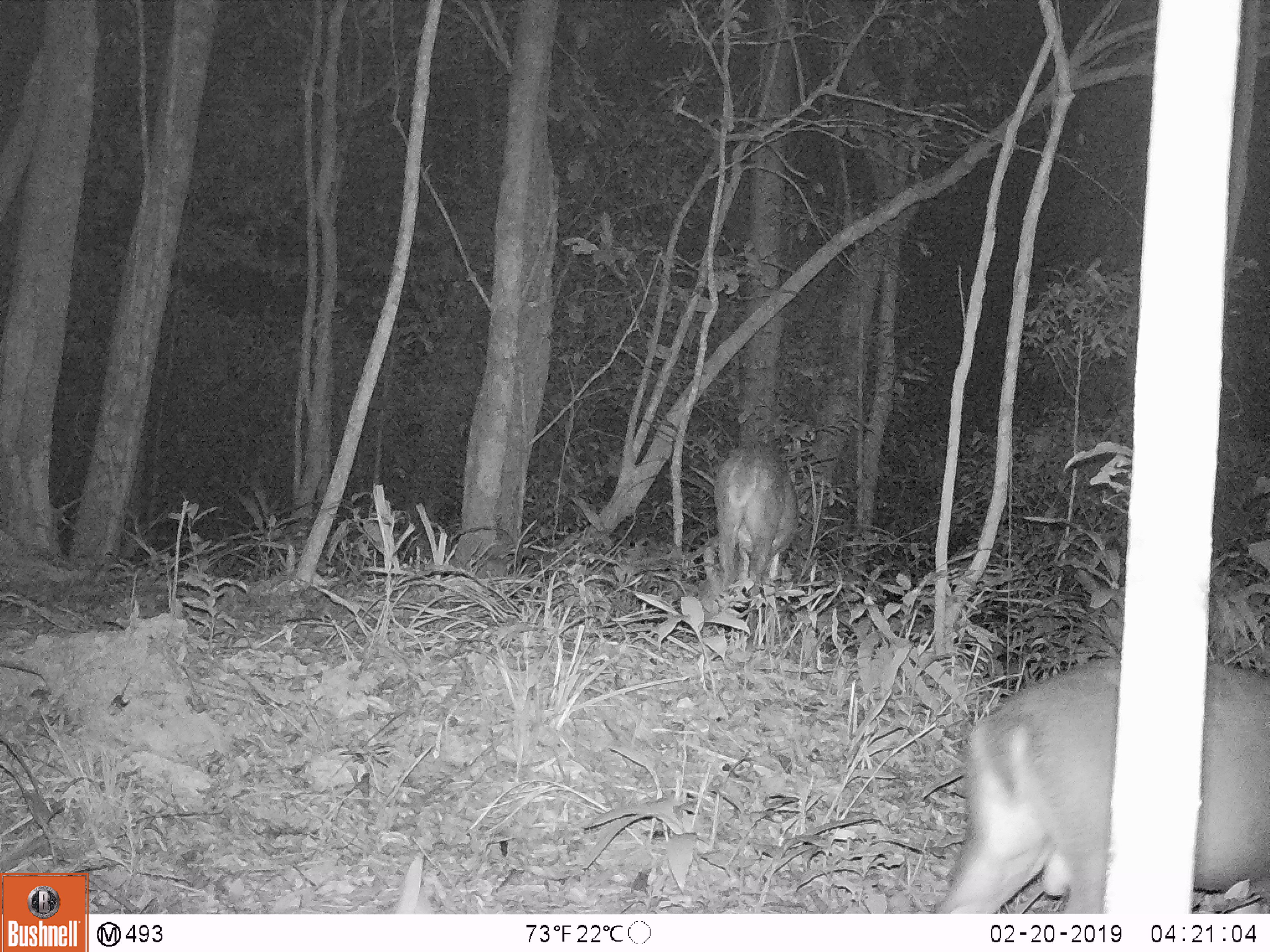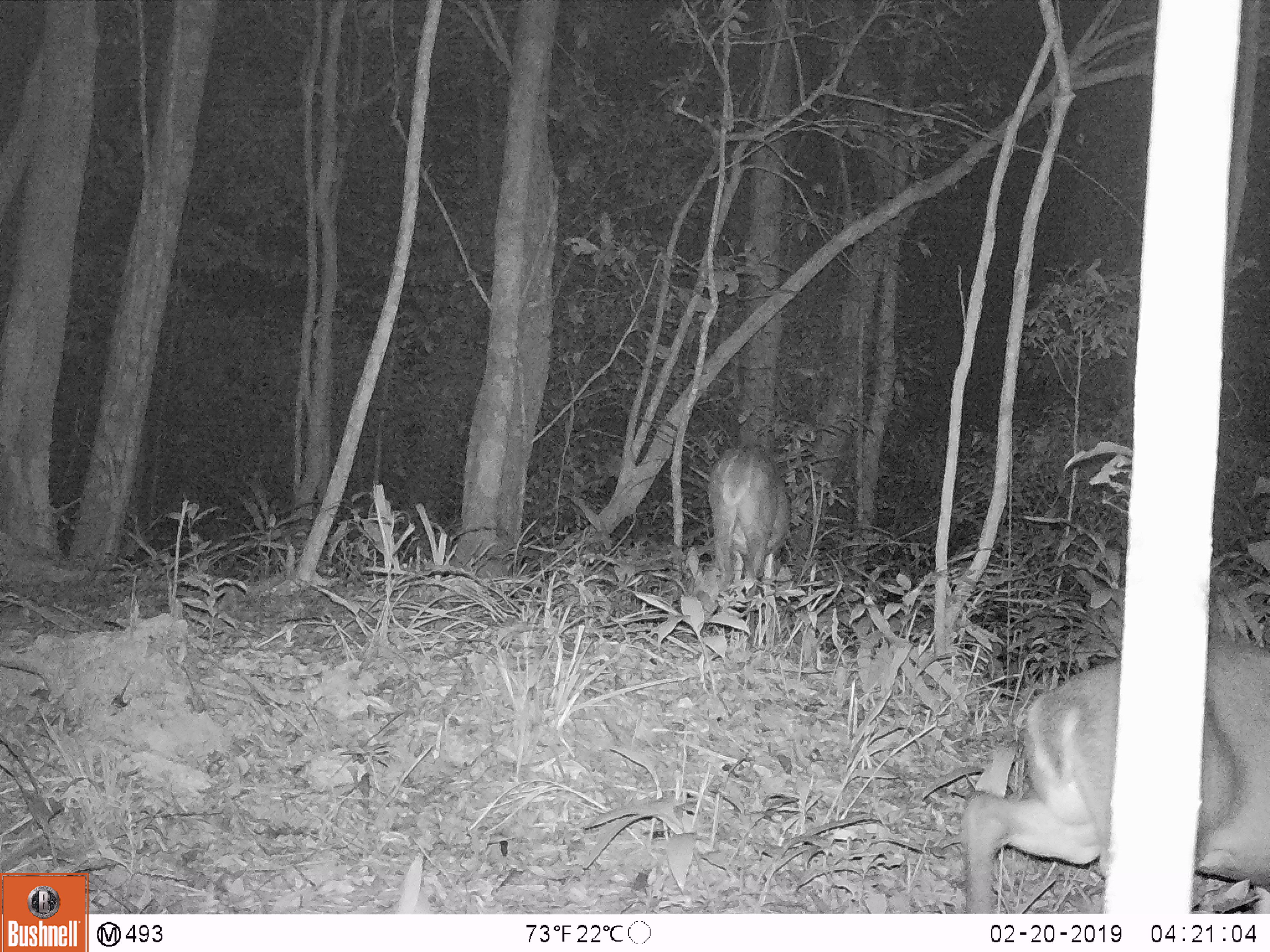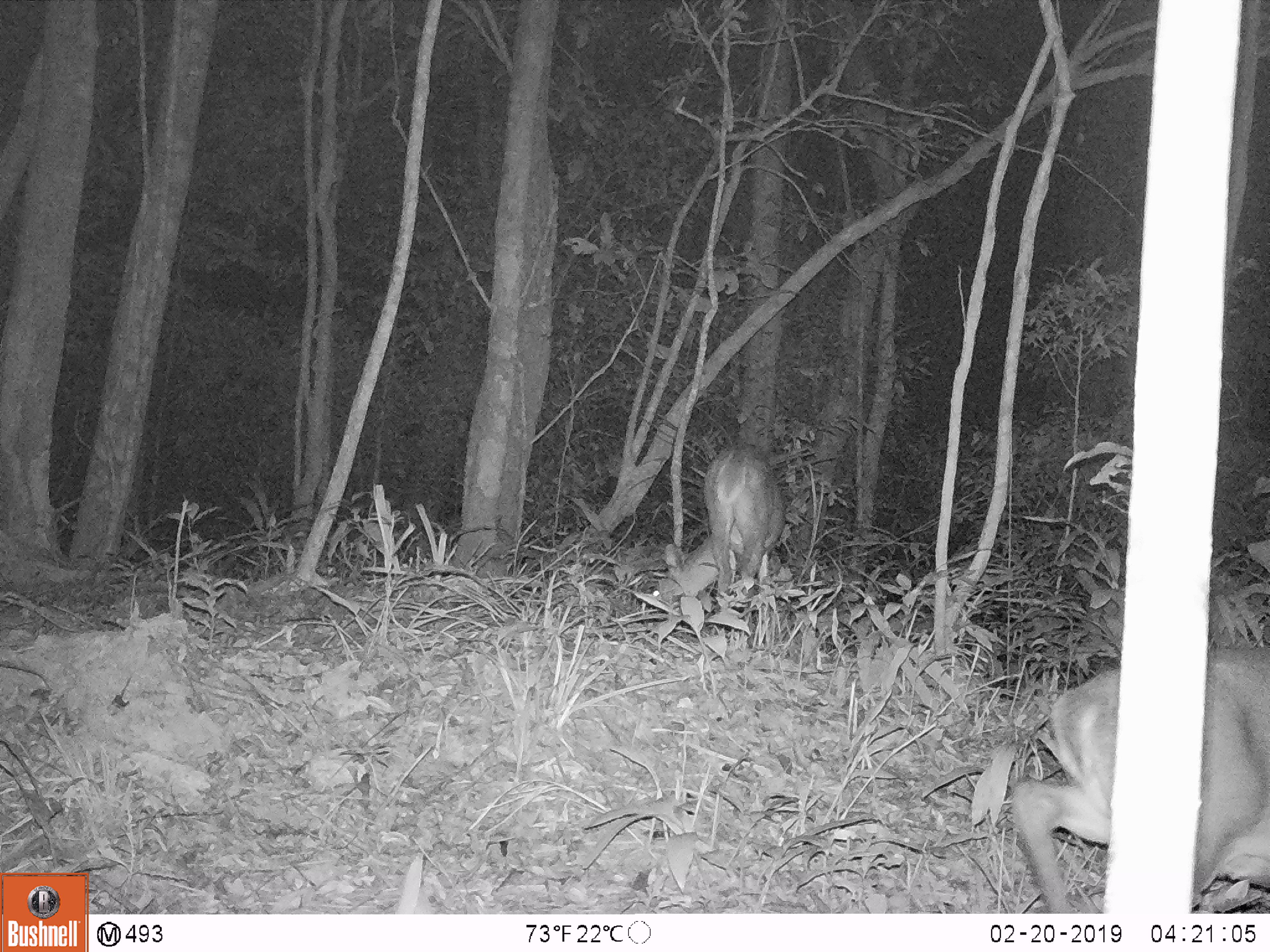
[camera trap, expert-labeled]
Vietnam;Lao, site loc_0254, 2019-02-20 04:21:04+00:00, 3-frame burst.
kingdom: Animalia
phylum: Chordata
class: Mammalia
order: Artiodactyla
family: Cervidae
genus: Muntiacus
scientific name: Muntiacus vuquangensis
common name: large-antlered muntjac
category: large antlered muntjac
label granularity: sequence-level